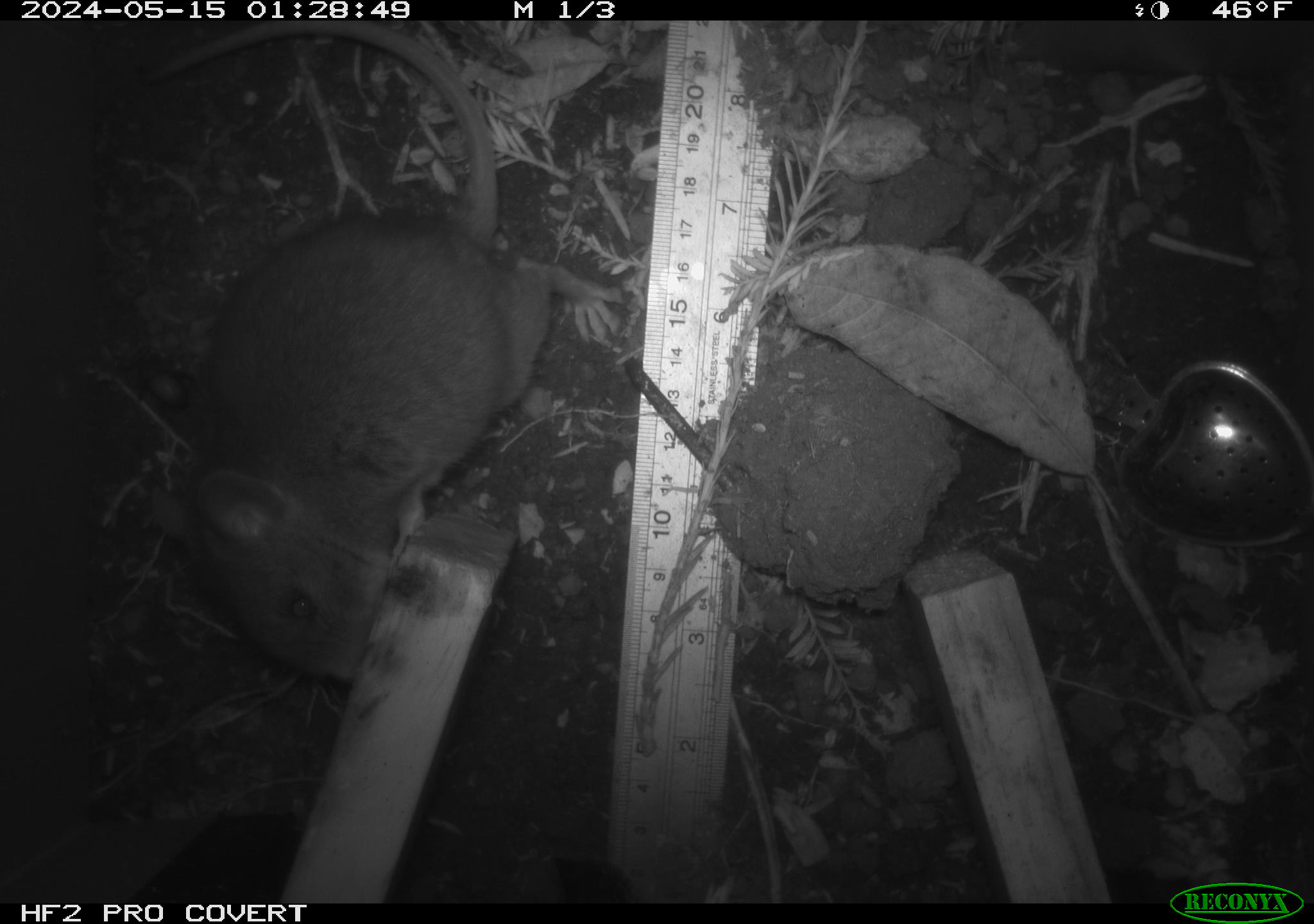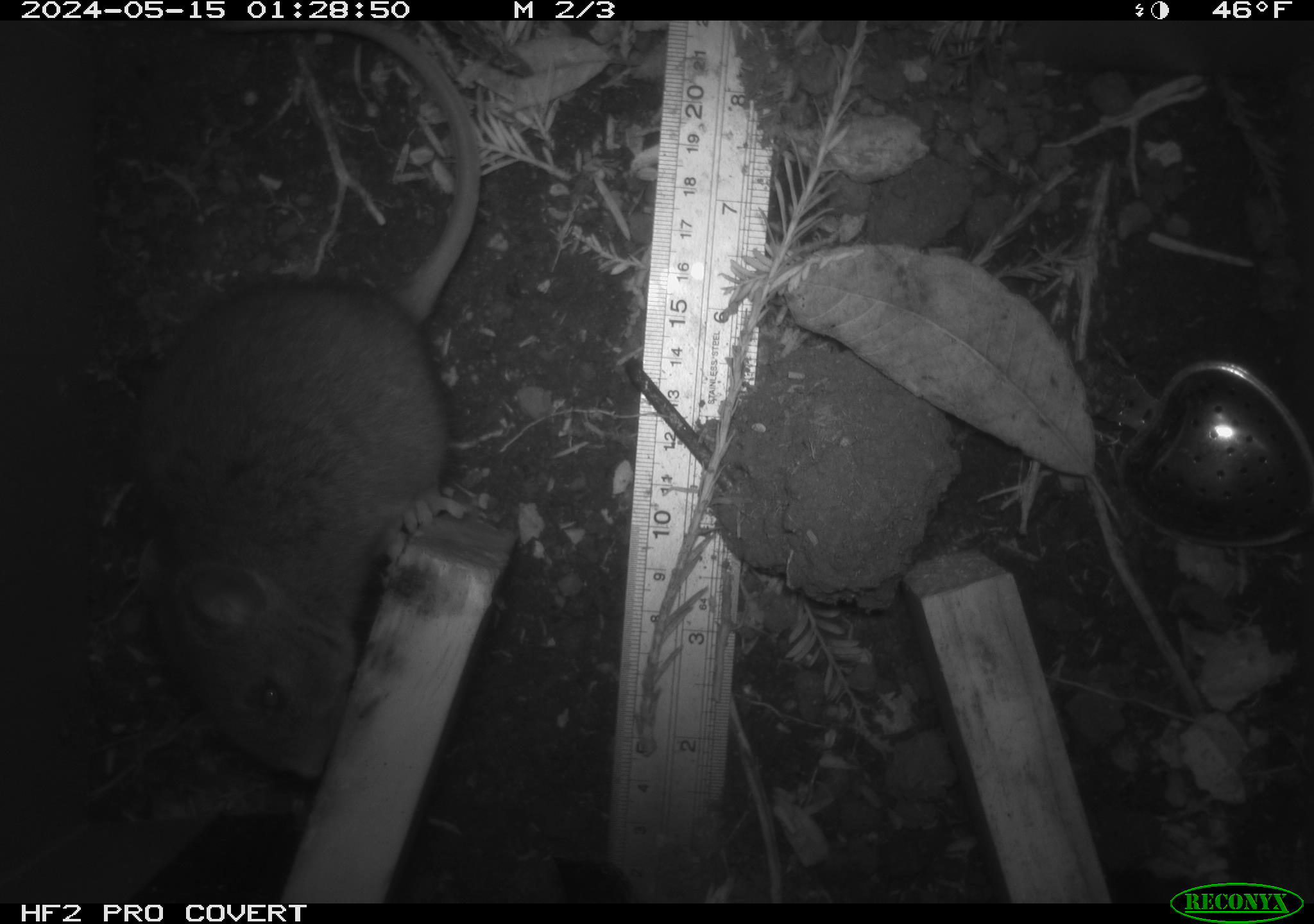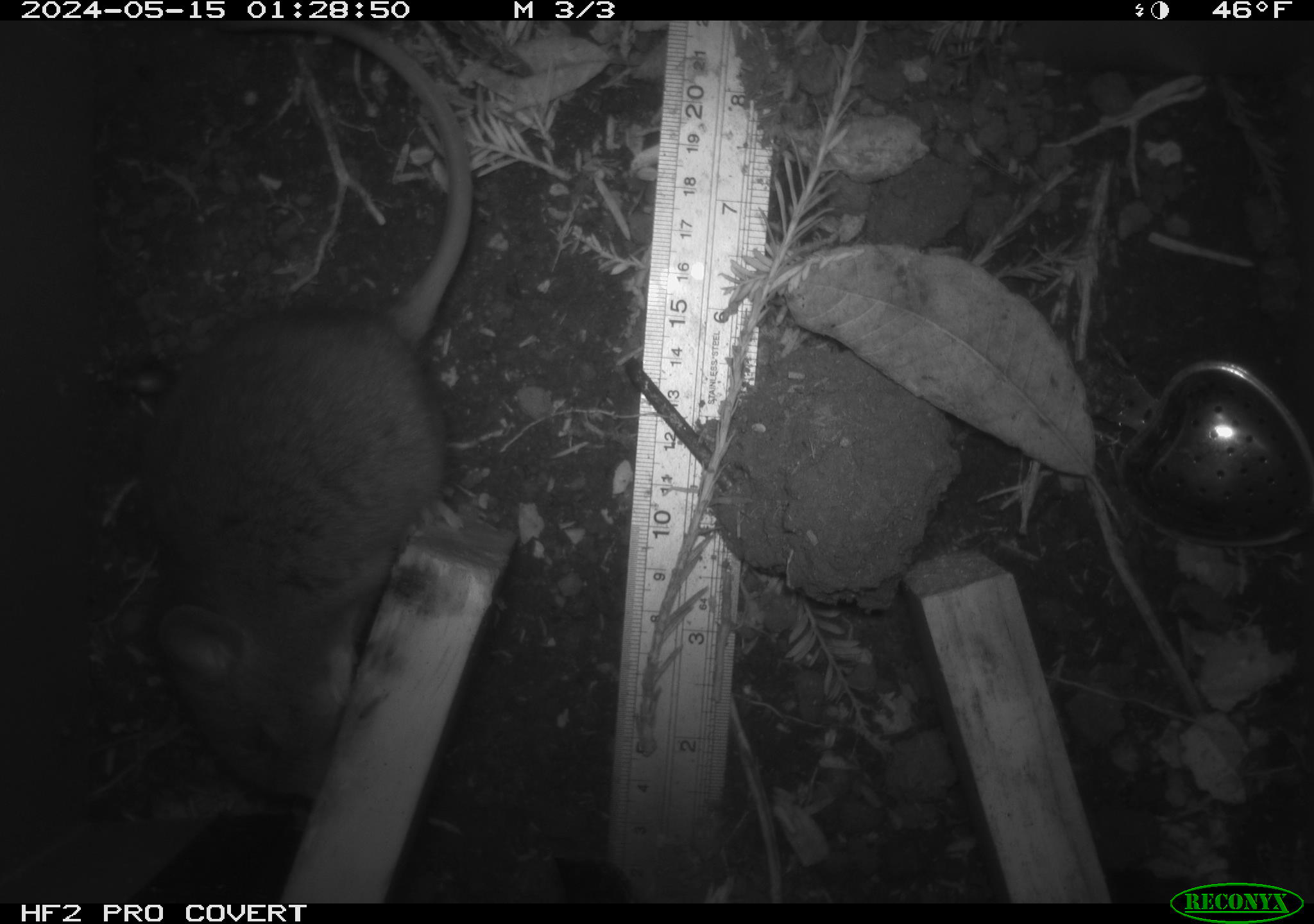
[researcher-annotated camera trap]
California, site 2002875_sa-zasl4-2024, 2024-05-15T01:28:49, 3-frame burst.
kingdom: Animalia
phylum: Chordata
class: Mammalia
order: Rodentia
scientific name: Rodentia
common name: rodent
Rodent (Rodentia).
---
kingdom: Animalia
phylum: Chordata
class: Mammalia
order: Rodentia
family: Cricetidae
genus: Neotoma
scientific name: Neotoma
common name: pack rat or woodrat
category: neotoma species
Neotoma species (pack rat or woodrat) (Neotoma).